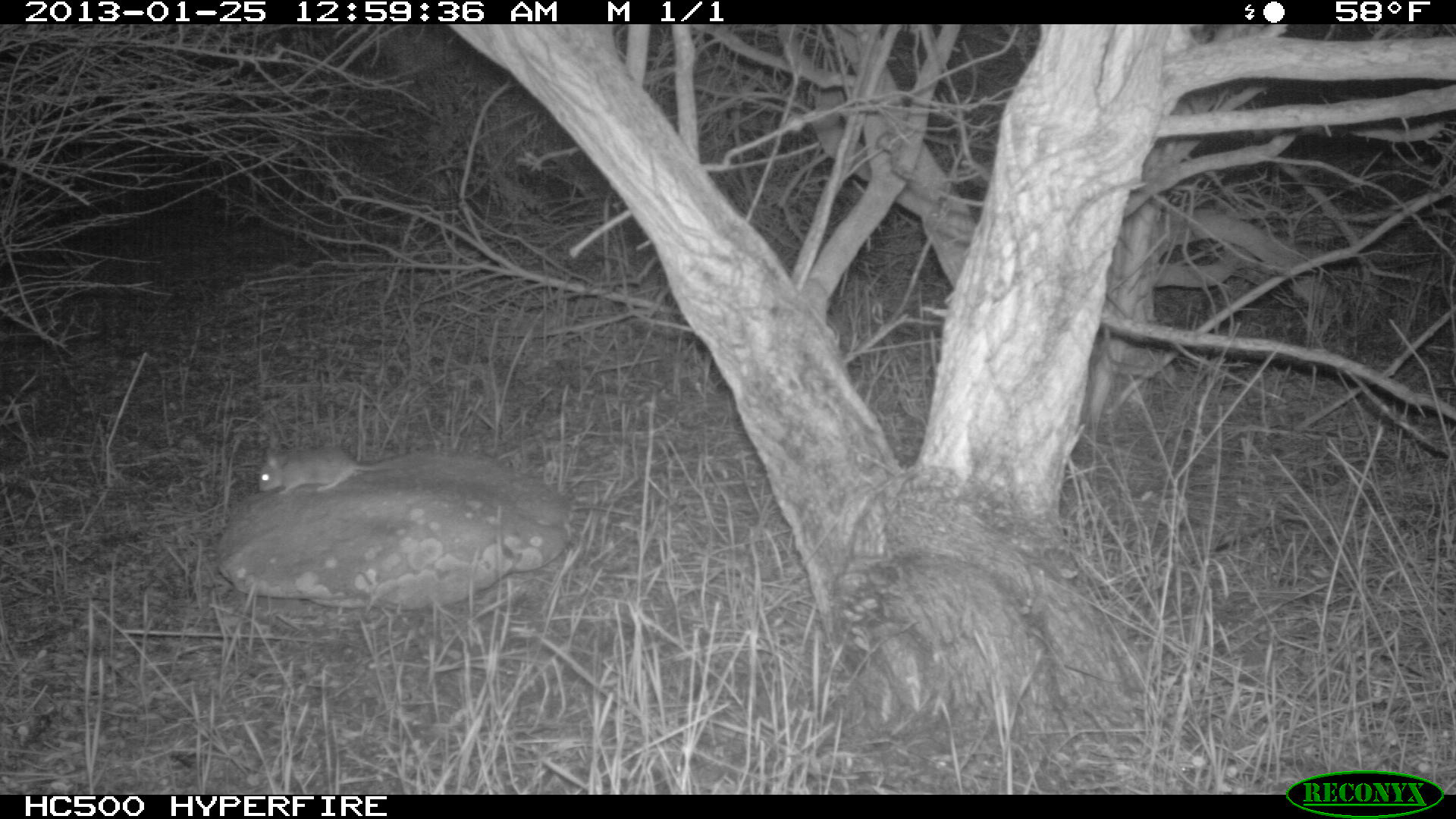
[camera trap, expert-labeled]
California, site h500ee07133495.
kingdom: Animalia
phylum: Chordata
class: Mammalia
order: Rodentia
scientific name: Rodentia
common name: rodent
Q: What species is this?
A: Rodent (Rodentia).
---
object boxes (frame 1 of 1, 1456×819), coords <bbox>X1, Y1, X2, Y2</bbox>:
rodent: <bbox>257, 447, 403, 494</bbox>